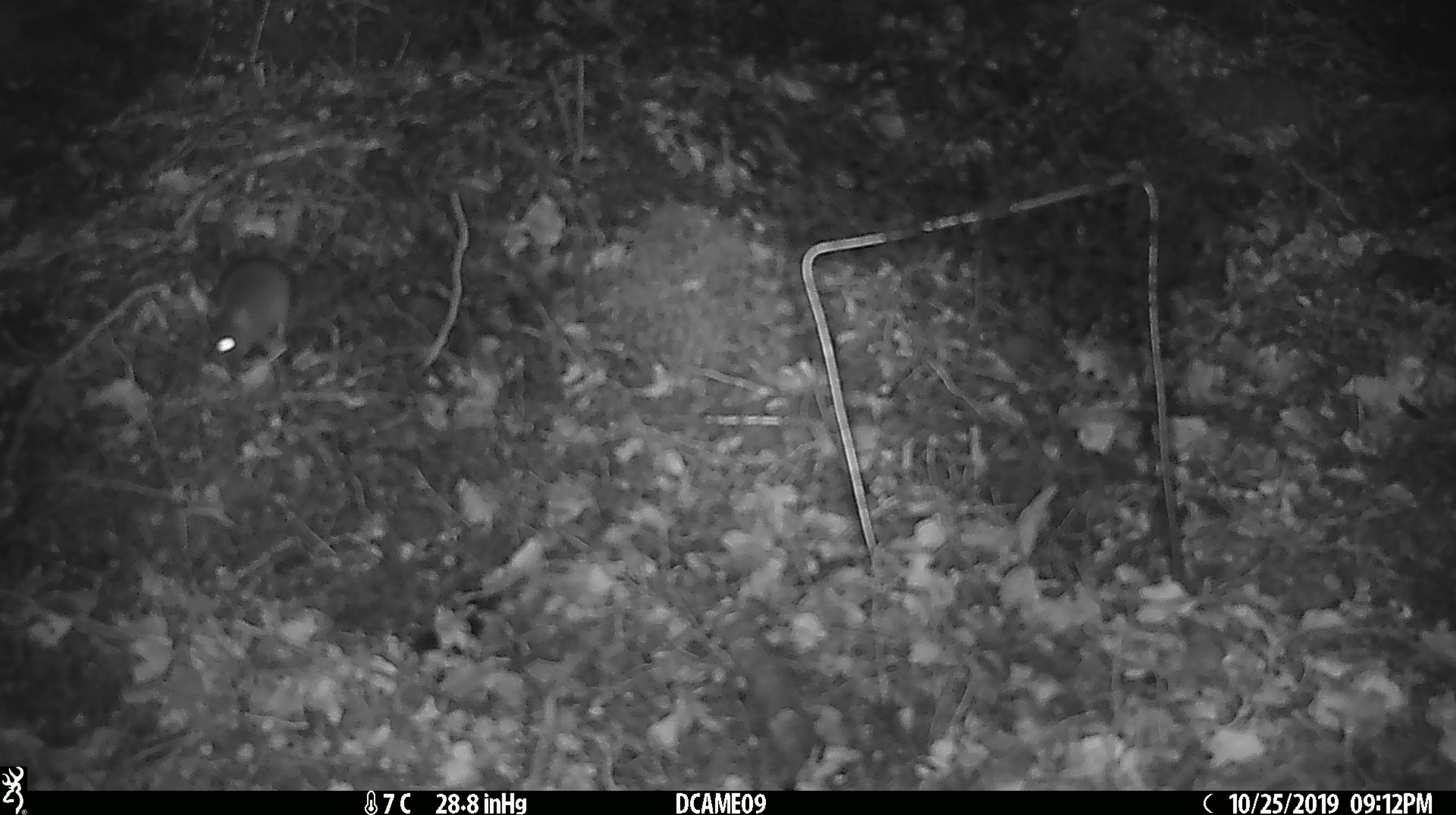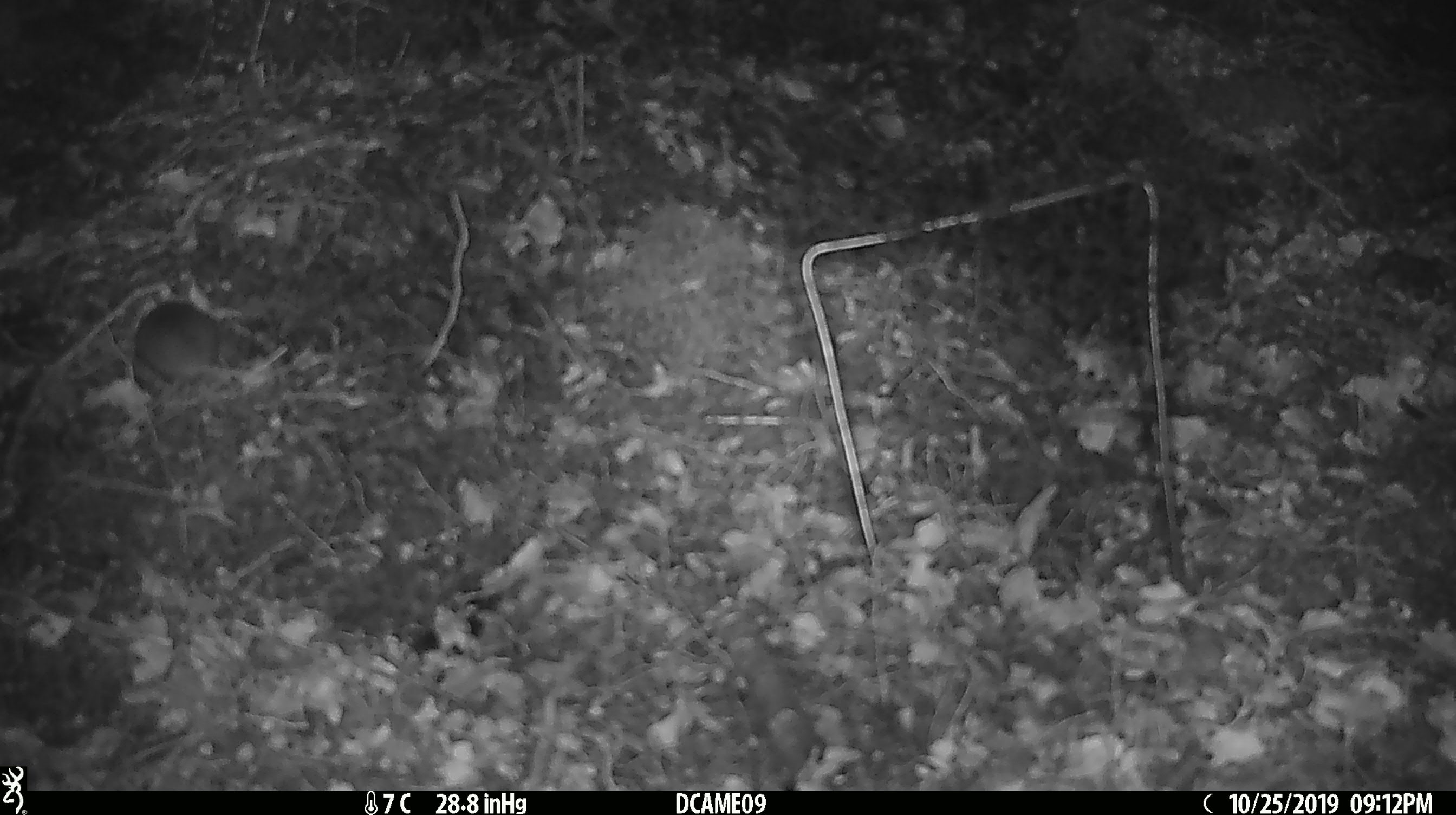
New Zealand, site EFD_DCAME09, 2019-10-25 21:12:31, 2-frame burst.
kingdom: Animalia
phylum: Chordata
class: Mammalia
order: Rodentia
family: Muridae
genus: Mus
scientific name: Mus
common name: mouse